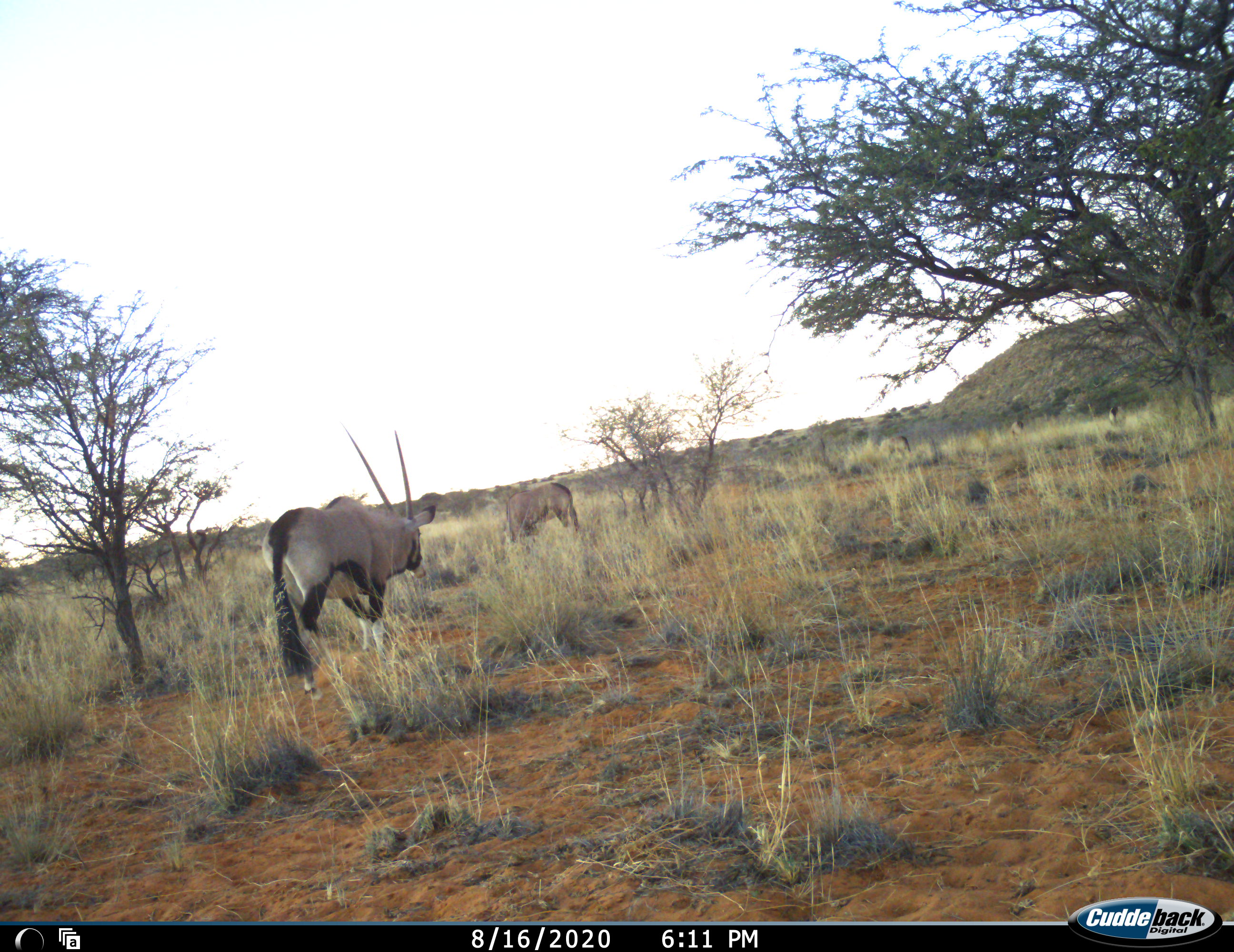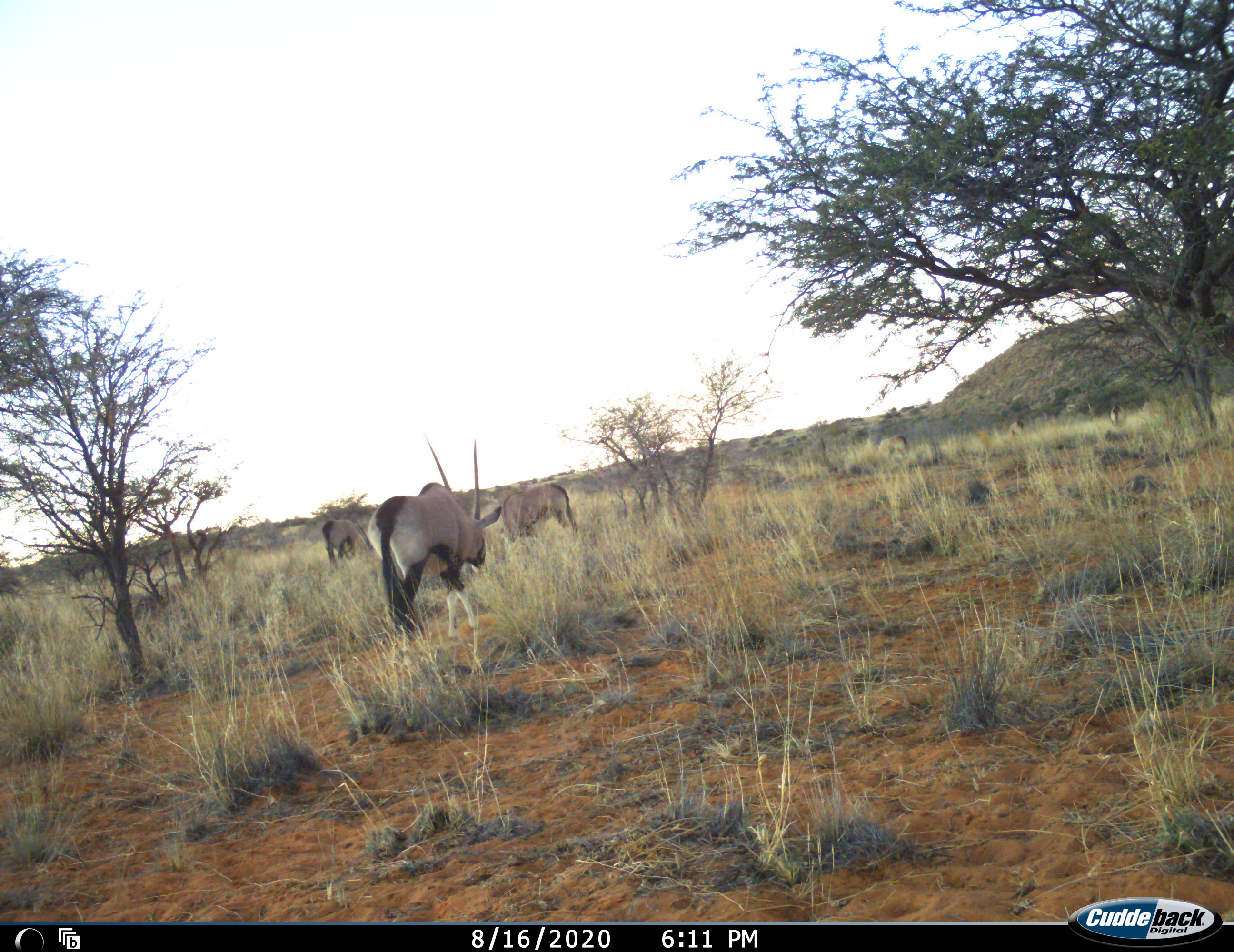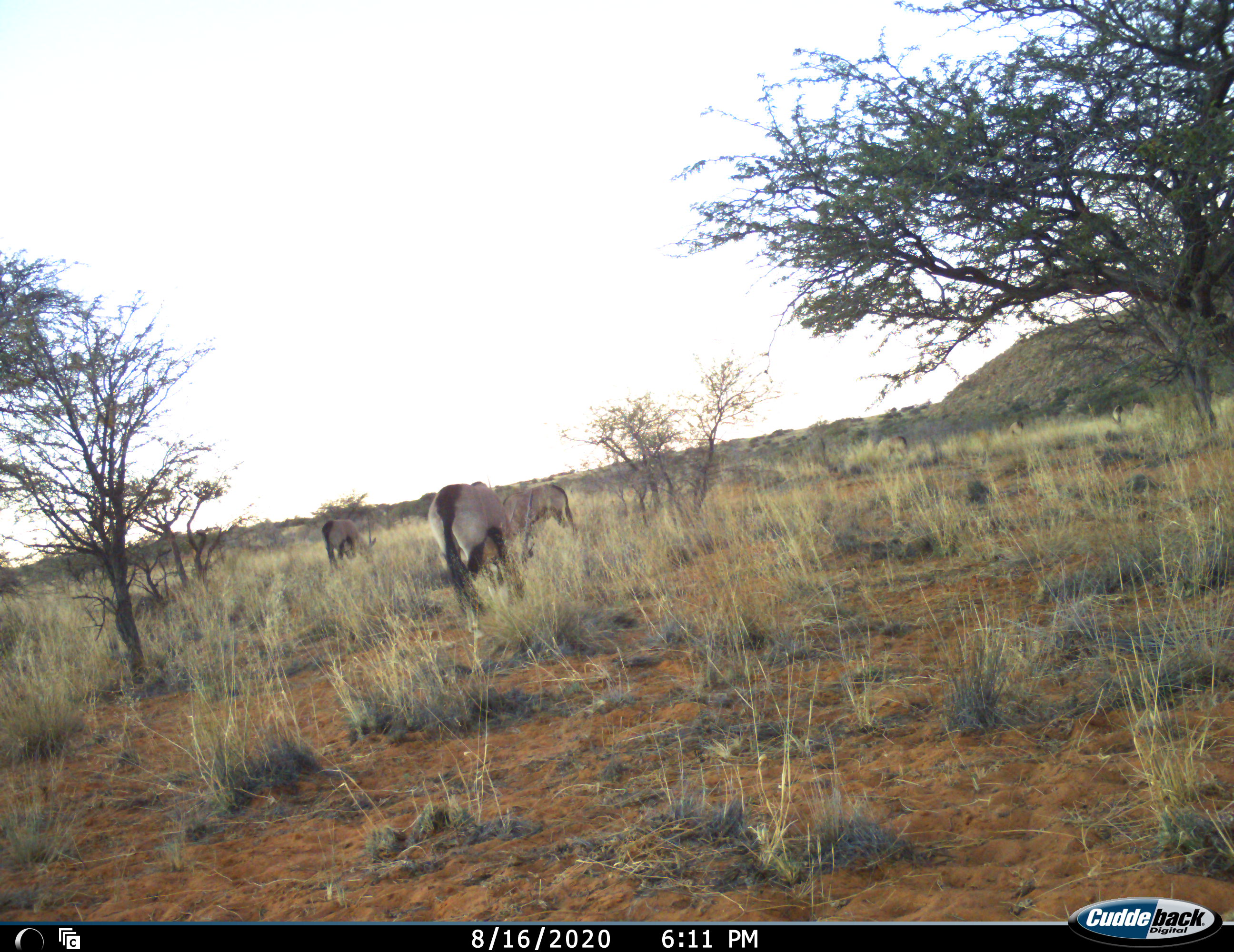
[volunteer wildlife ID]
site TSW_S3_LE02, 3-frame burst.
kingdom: Animalia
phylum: Chordata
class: Mammalia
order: Artiodactyla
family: Bovidae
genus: Oryx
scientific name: Oryx gazella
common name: gemsbok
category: oryx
Oryx (gemsbok) (Oryx gazella), count 3. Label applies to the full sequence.